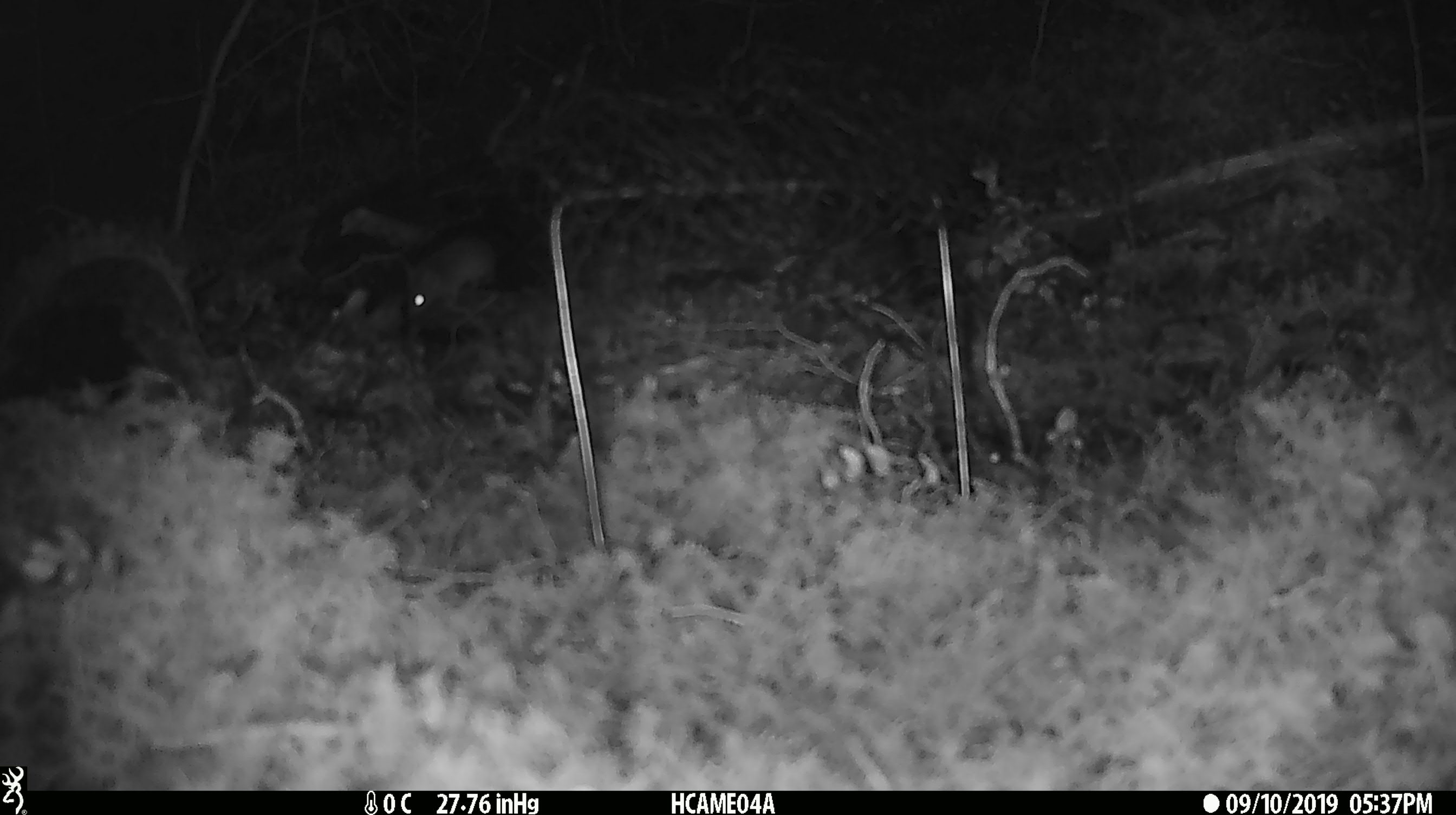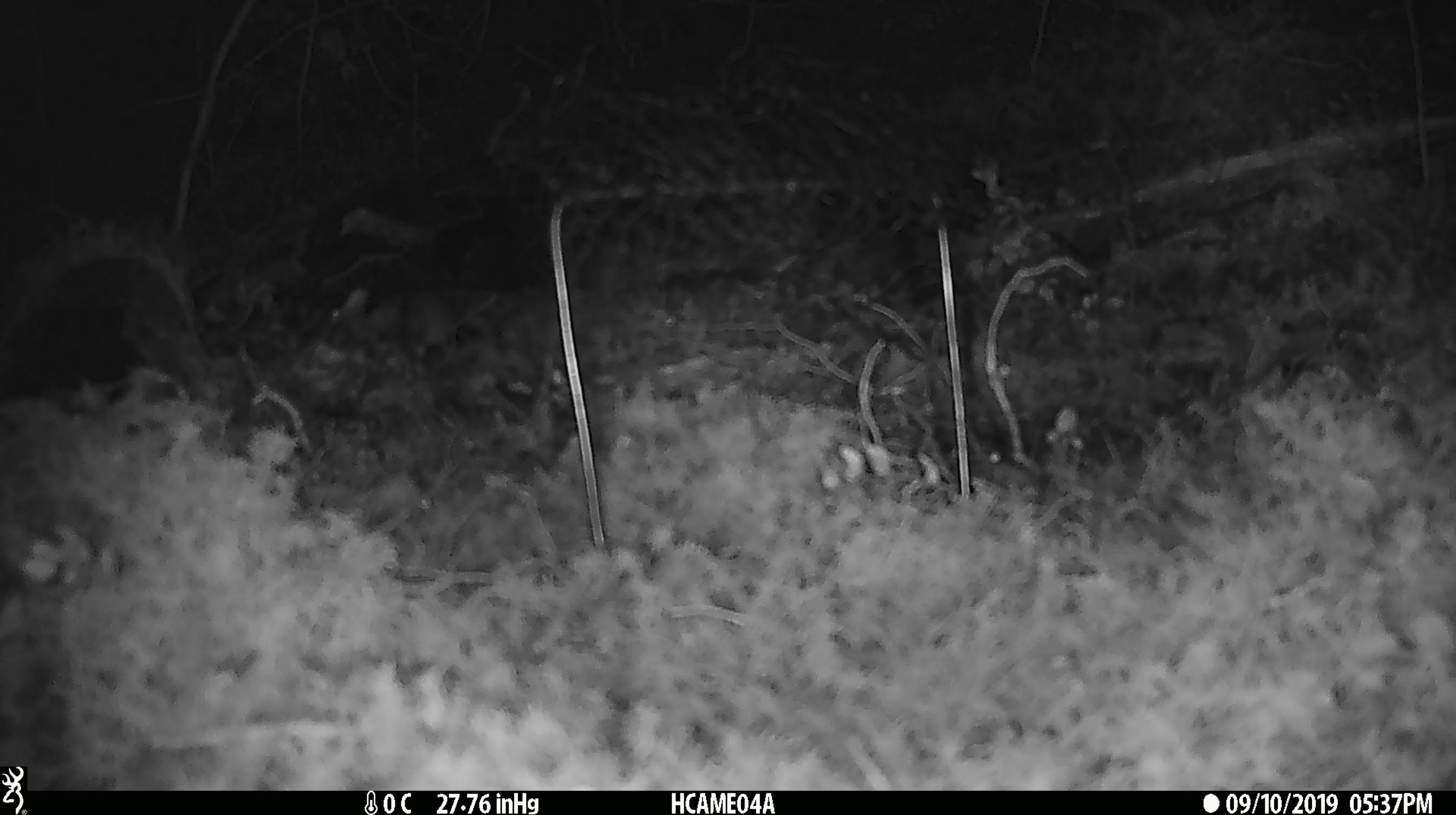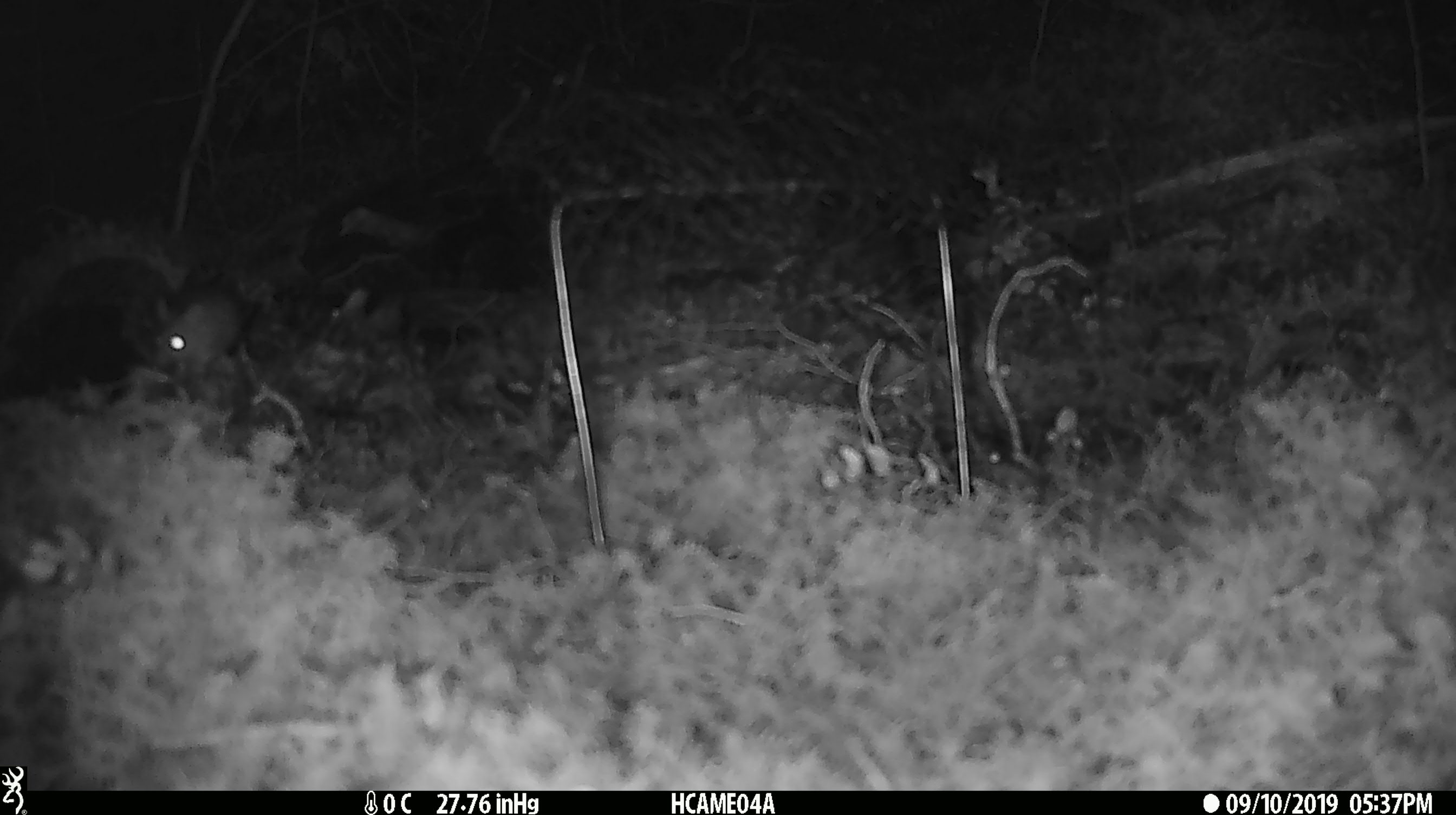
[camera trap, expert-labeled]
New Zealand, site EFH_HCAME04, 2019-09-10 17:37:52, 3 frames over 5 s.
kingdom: Animalia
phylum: Chordata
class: Mammalia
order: Rodentia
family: Muridae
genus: Mus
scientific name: Mus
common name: mouse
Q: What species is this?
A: Mouse (Mus).